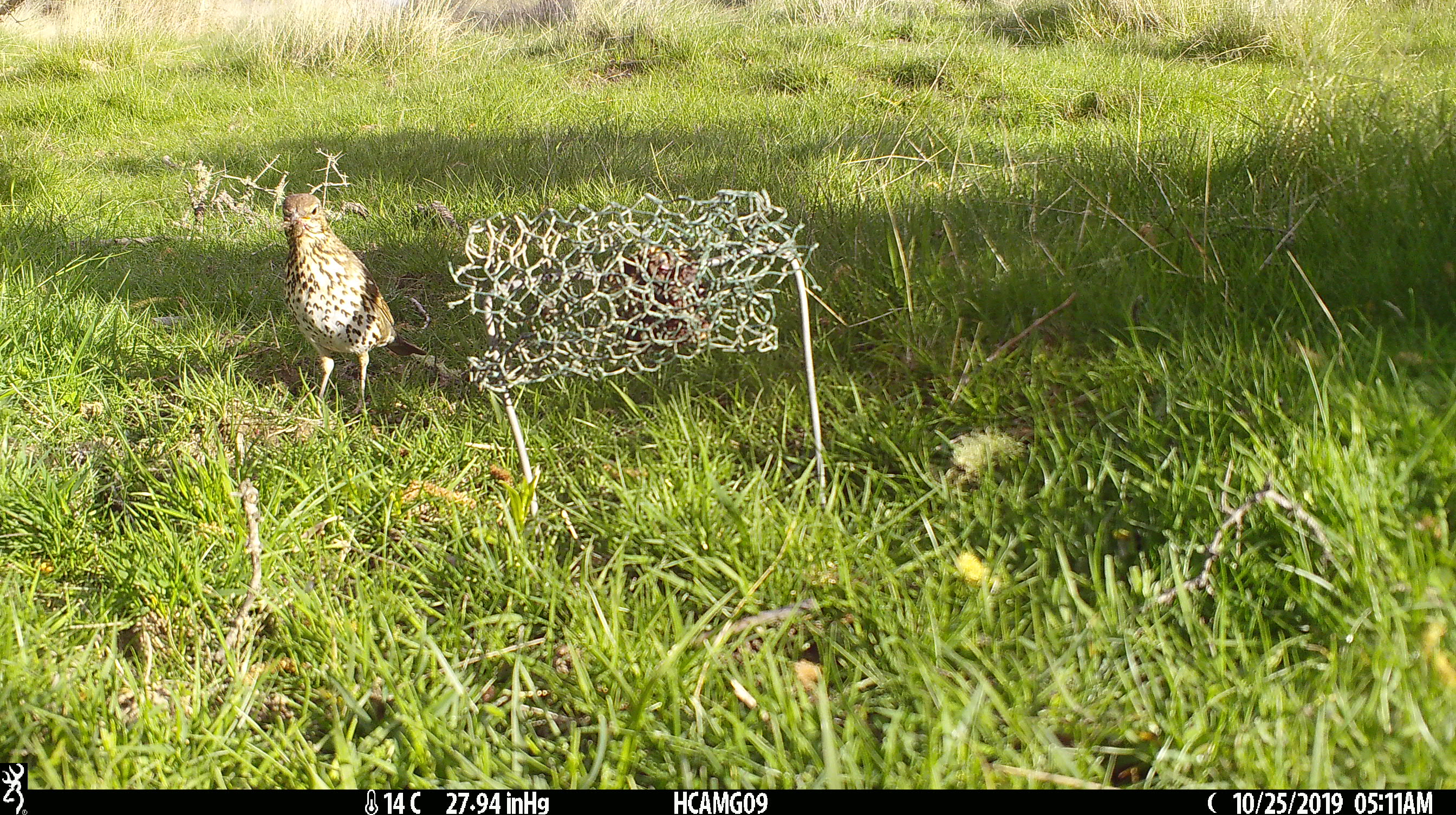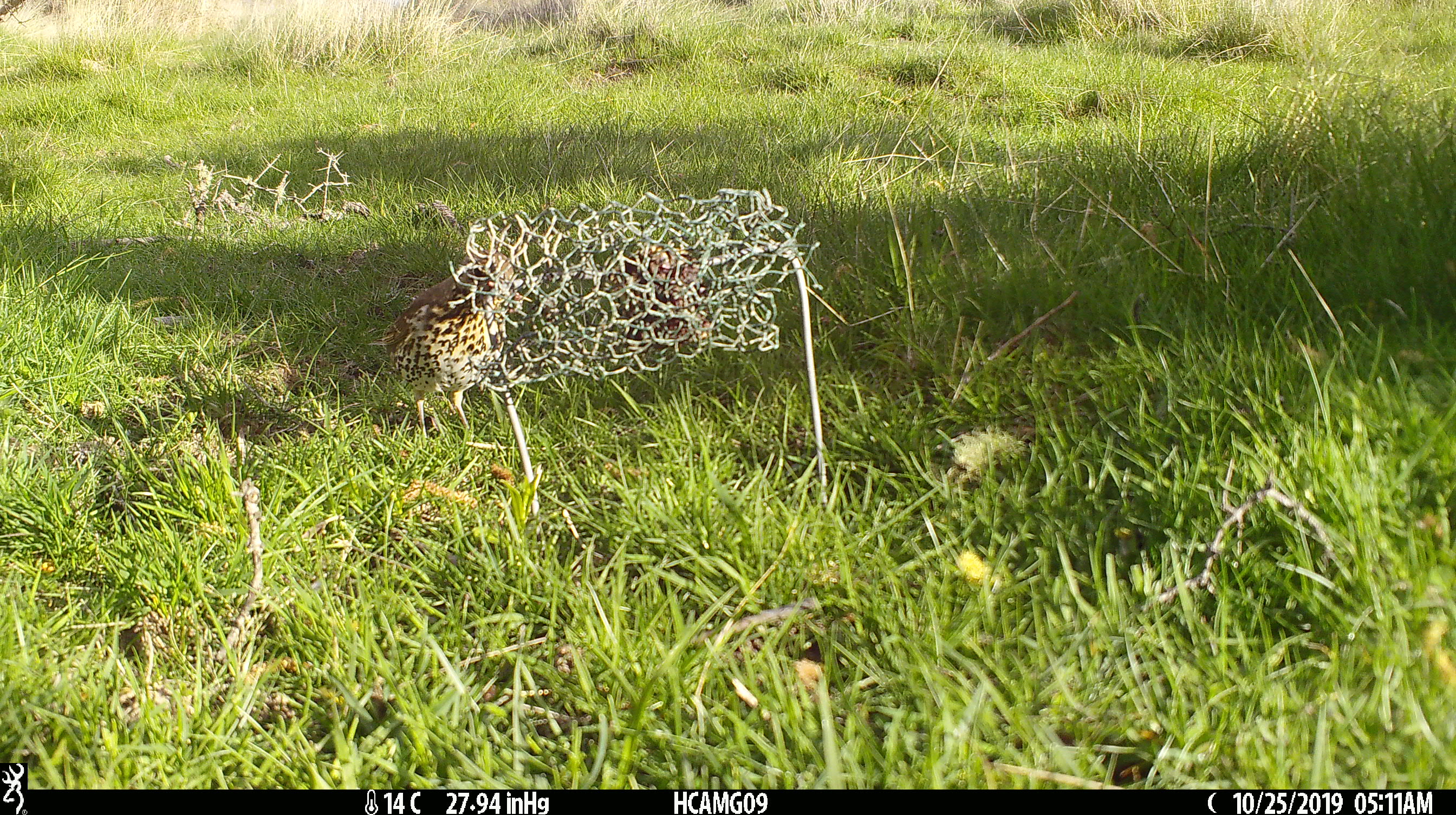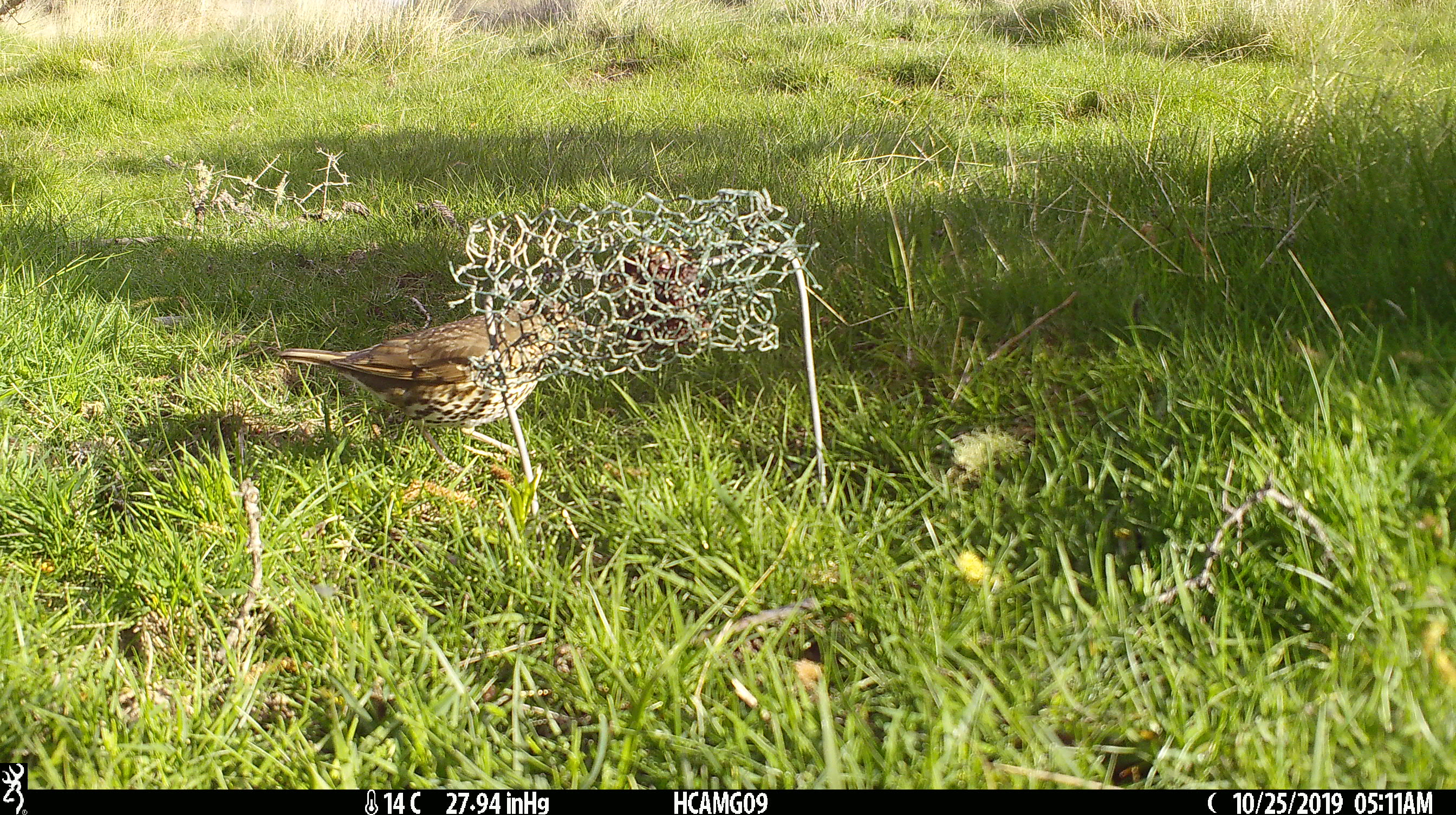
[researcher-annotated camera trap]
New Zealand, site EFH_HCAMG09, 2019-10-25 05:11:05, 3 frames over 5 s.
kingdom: Animalia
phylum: Chordata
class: Aves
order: Passeriformes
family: Turdidae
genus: Turdus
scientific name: Turdus philomelos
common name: song thrush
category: thrush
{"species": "thrush (song thrush) (Turdus philomelos)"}